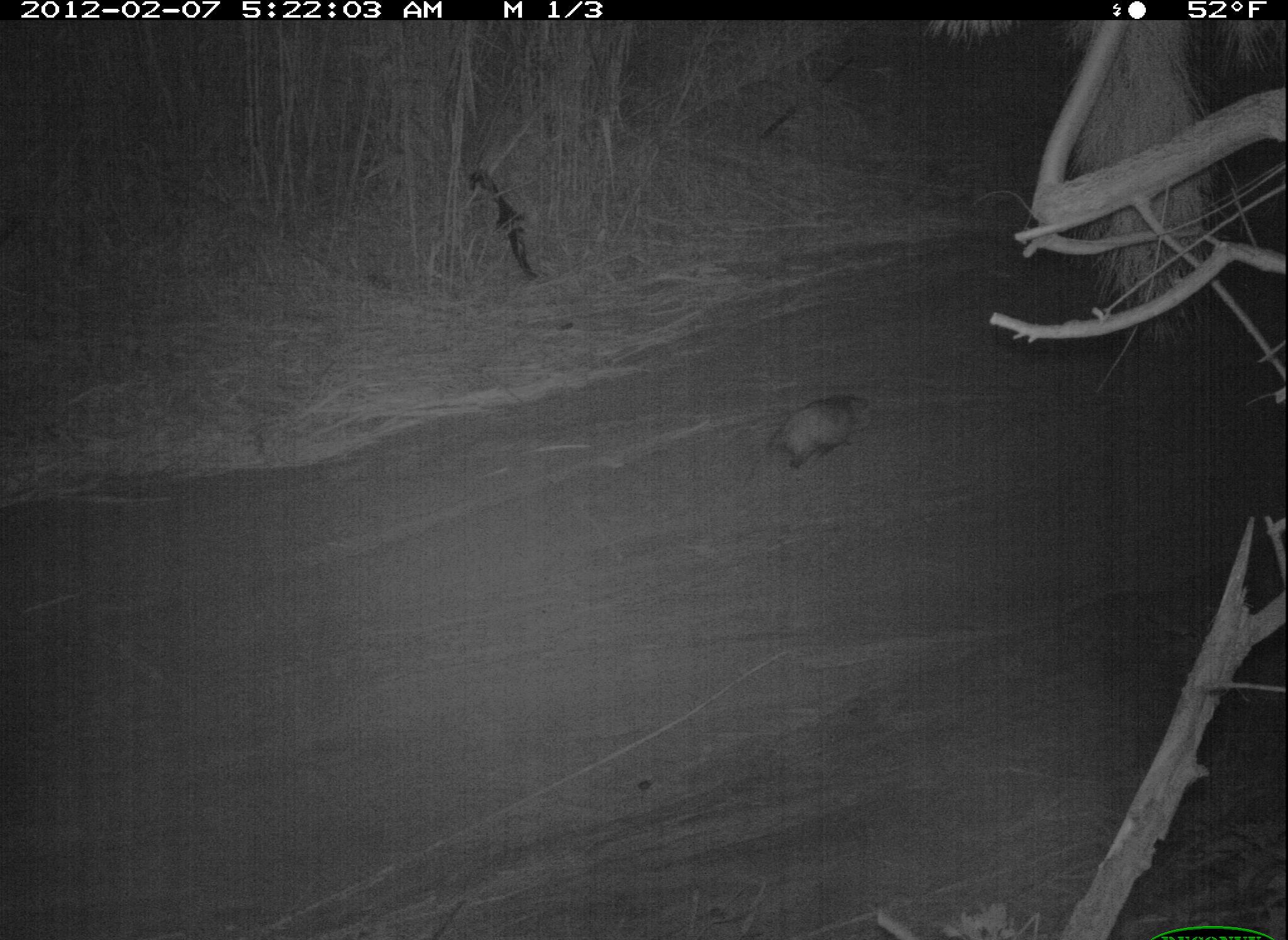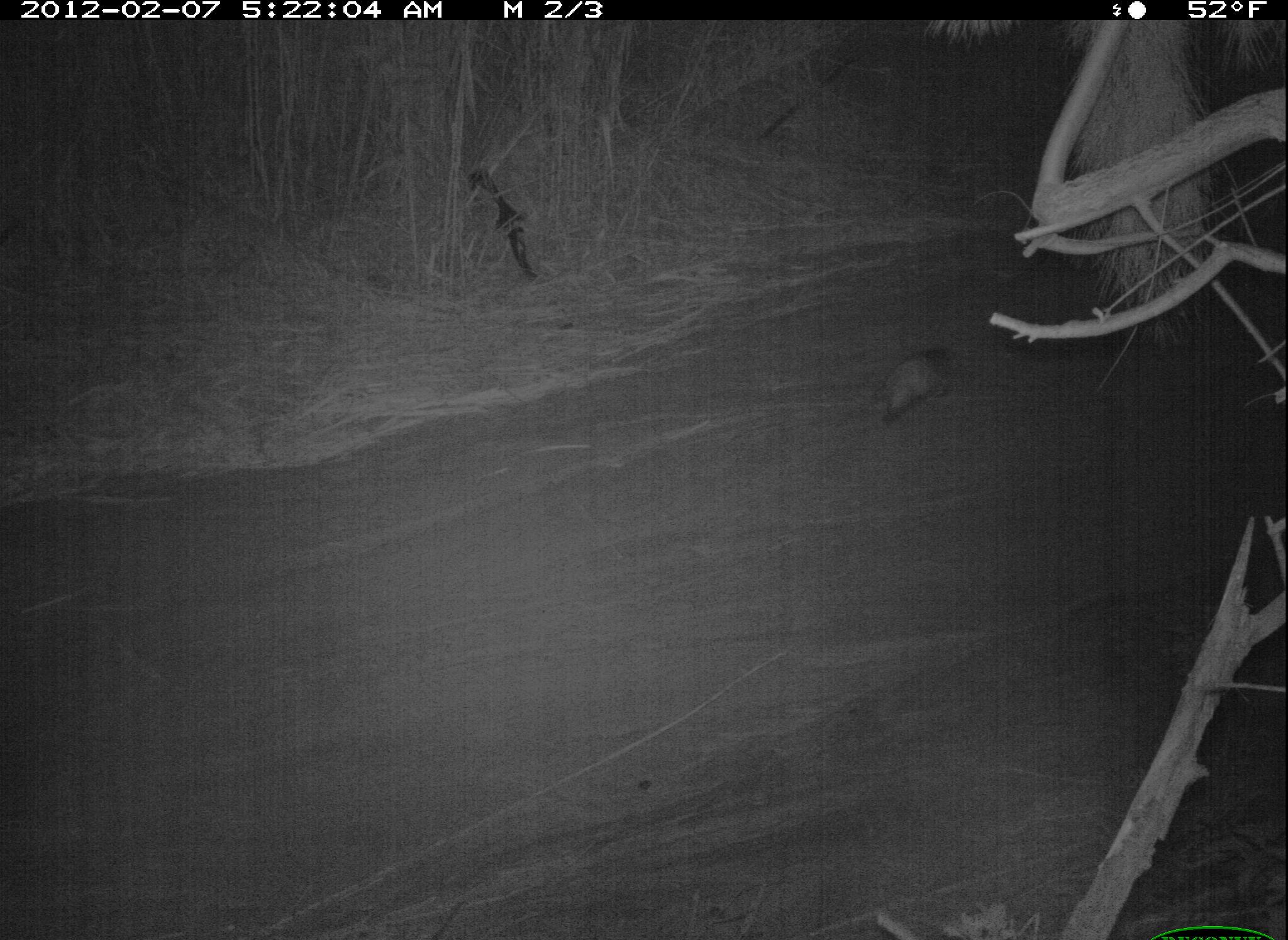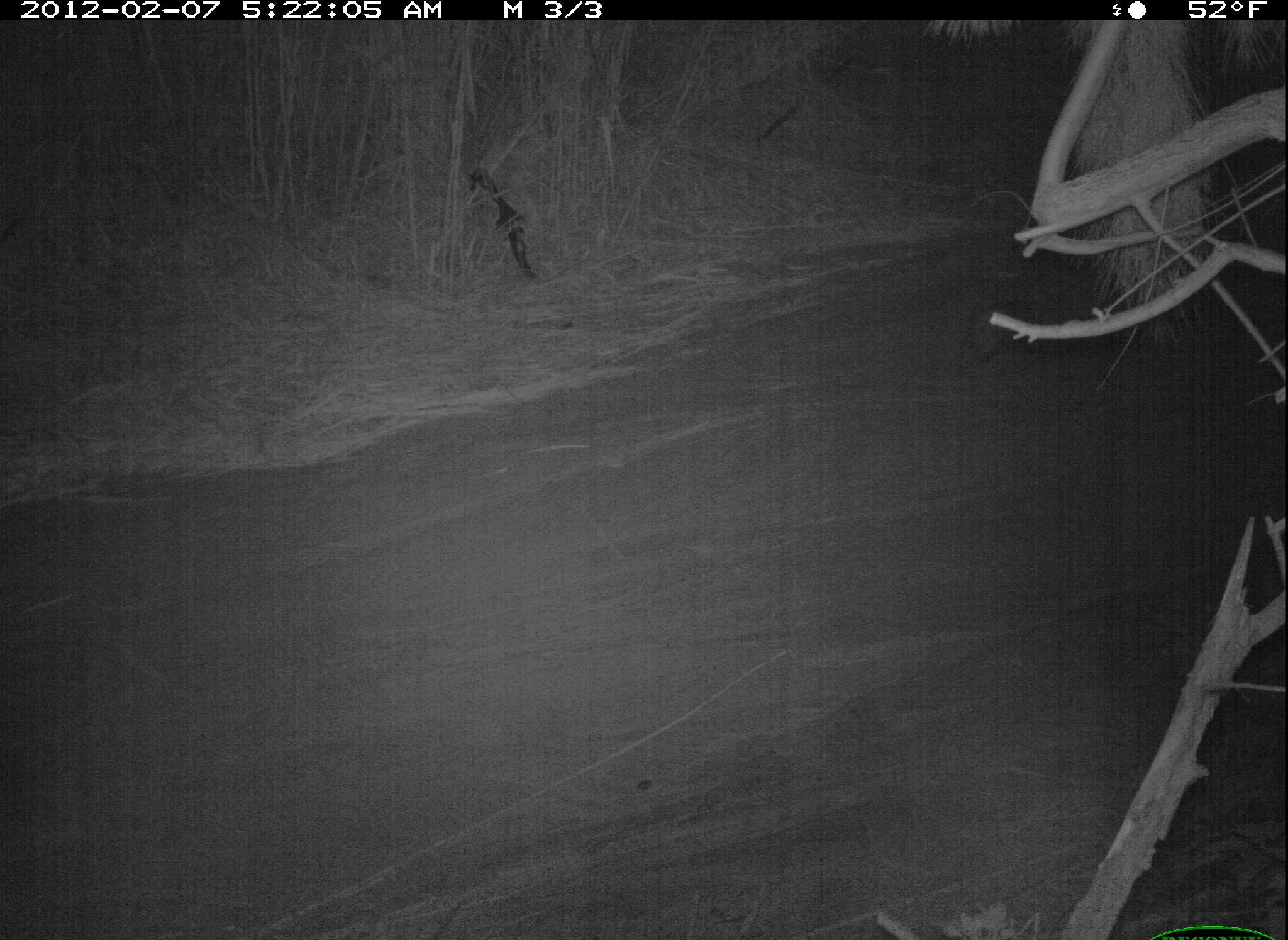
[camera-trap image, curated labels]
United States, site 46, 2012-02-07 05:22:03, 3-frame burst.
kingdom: Animalia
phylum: Chordata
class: Mammalia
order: Didelphimorphia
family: Didelphidae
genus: Didelphis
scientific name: Didelphis virginiana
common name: virginia opossum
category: opossum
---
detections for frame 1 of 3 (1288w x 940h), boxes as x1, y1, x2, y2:
opossum: 755, 375, 906, 482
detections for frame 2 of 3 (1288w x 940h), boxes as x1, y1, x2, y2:
opossum: 861, 338, 971, 433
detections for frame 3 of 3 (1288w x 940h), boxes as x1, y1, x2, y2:
opossum: 939, 287, 1111, 390